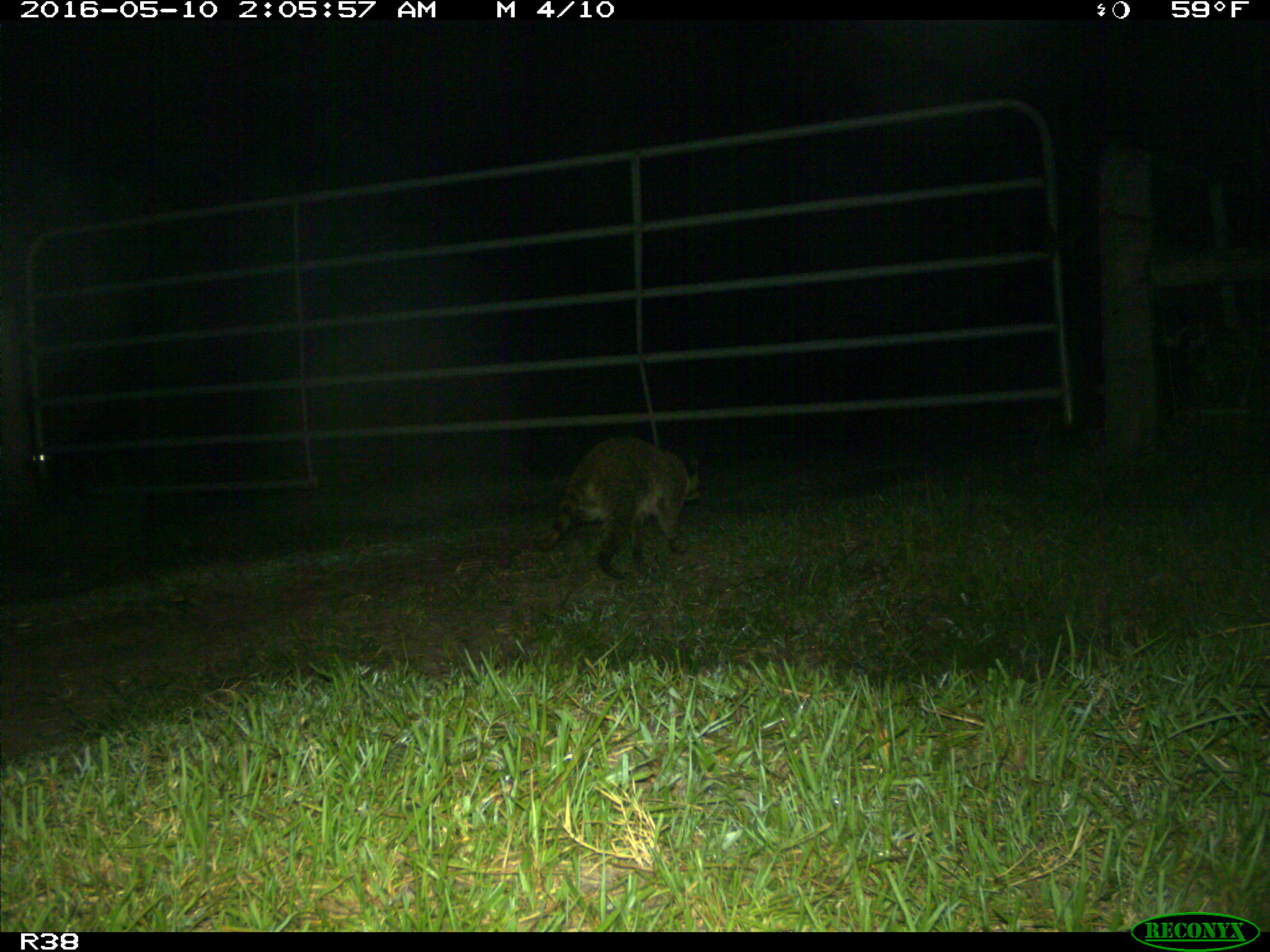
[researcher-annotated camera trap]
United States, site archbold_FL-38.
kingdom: Animalia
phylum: Chordata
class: Mammalia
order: Carnivora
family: Procyonidae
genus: Procyon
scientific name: Procyon lotor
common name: common raccoon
Procyon lotor (common raccoon).